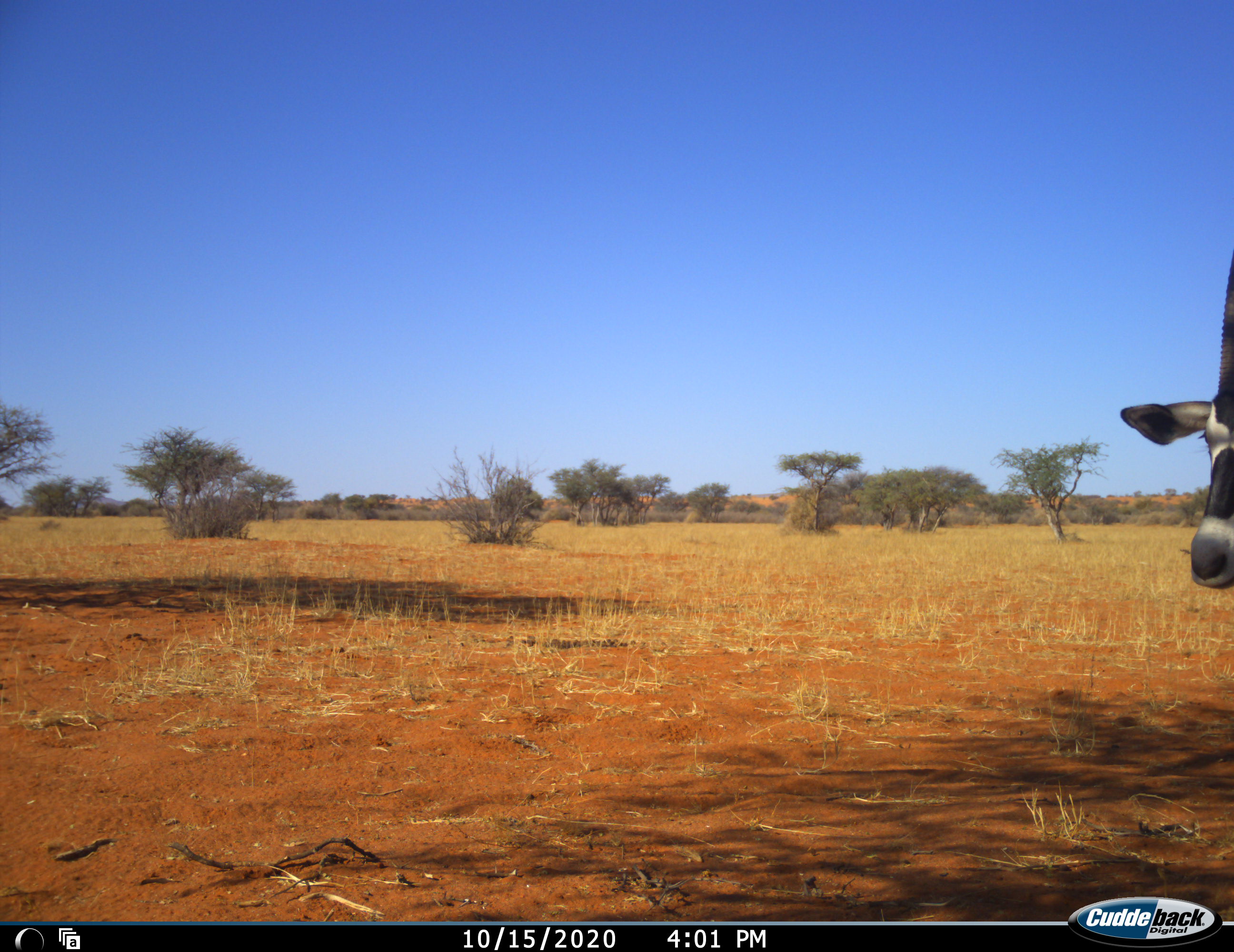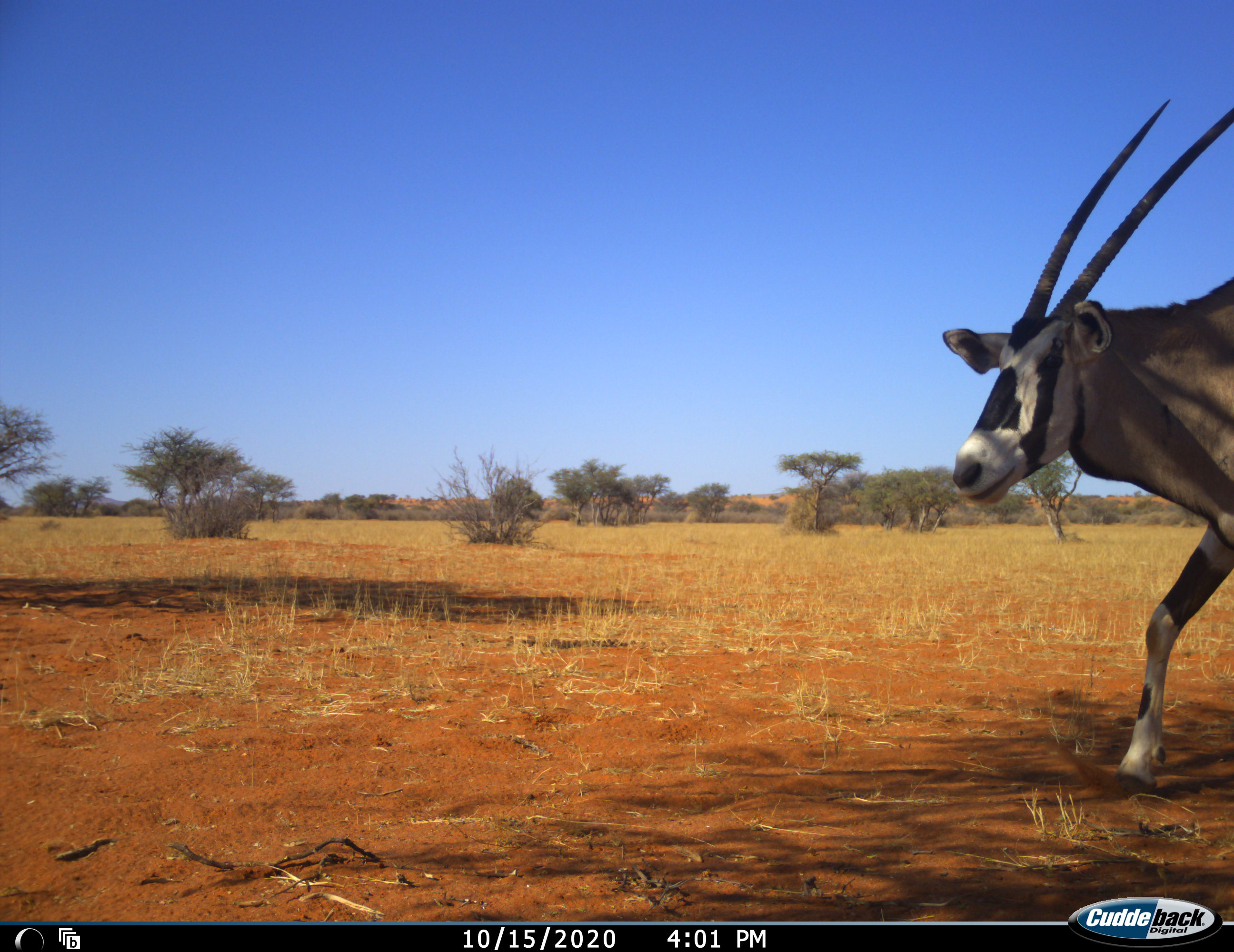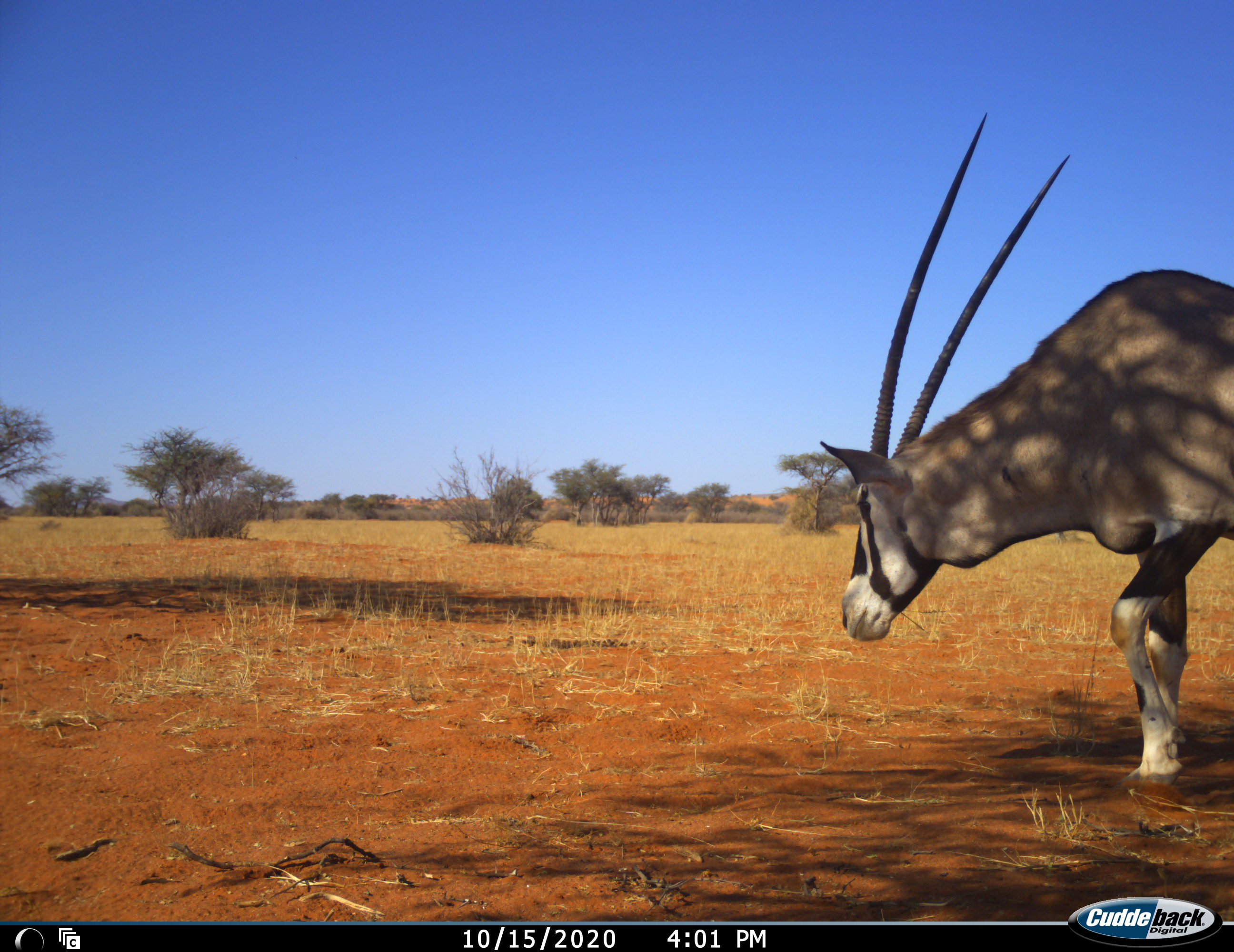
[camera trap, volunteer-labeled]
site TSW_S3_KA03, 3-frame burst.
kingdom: Animalia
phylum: Chordata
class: Mammalia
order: Artiodactyla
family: Bovidae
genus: Oryx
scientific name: Oryx gazella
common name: gemsbok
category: oryx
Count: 1.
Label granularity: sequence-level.